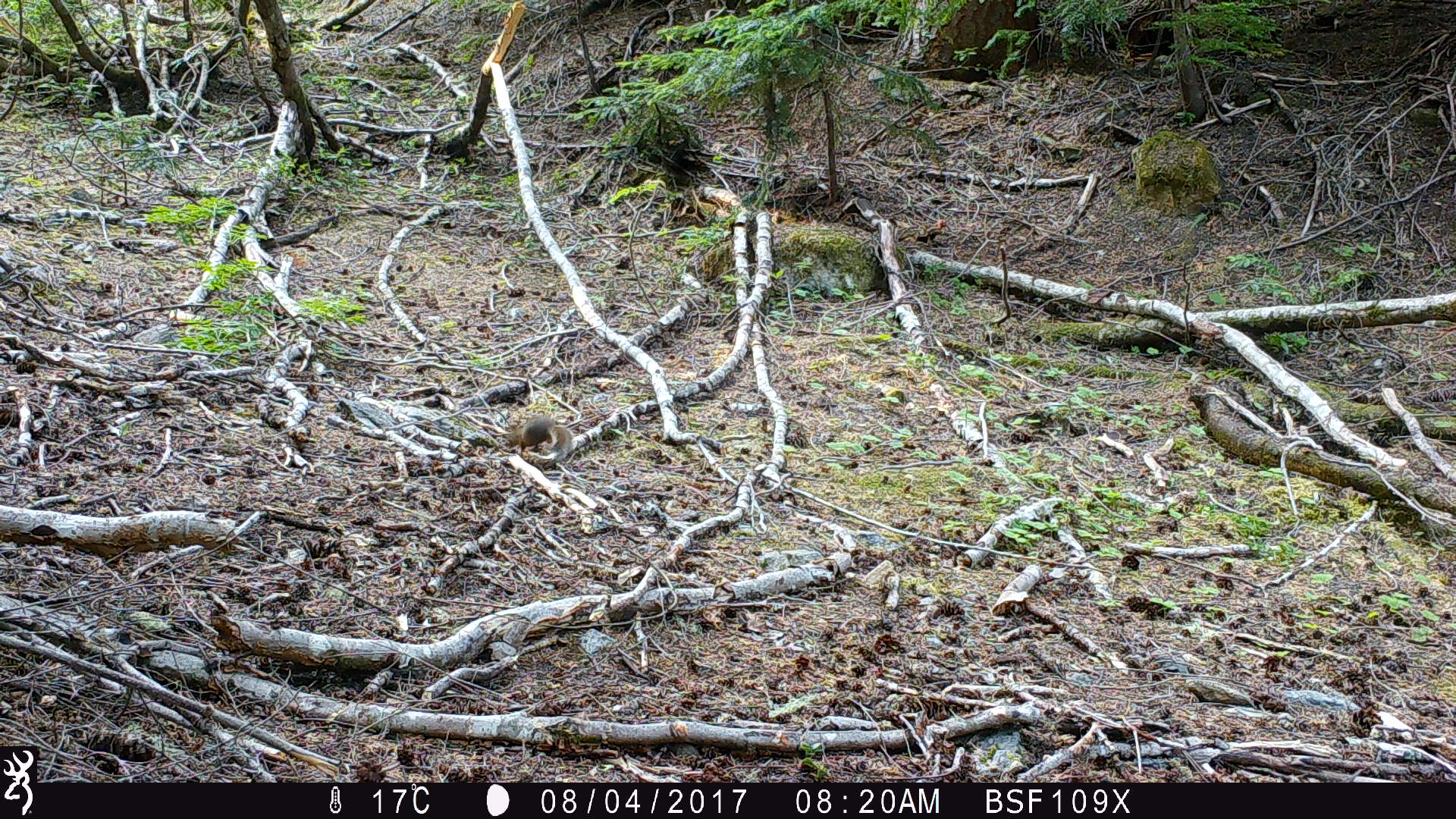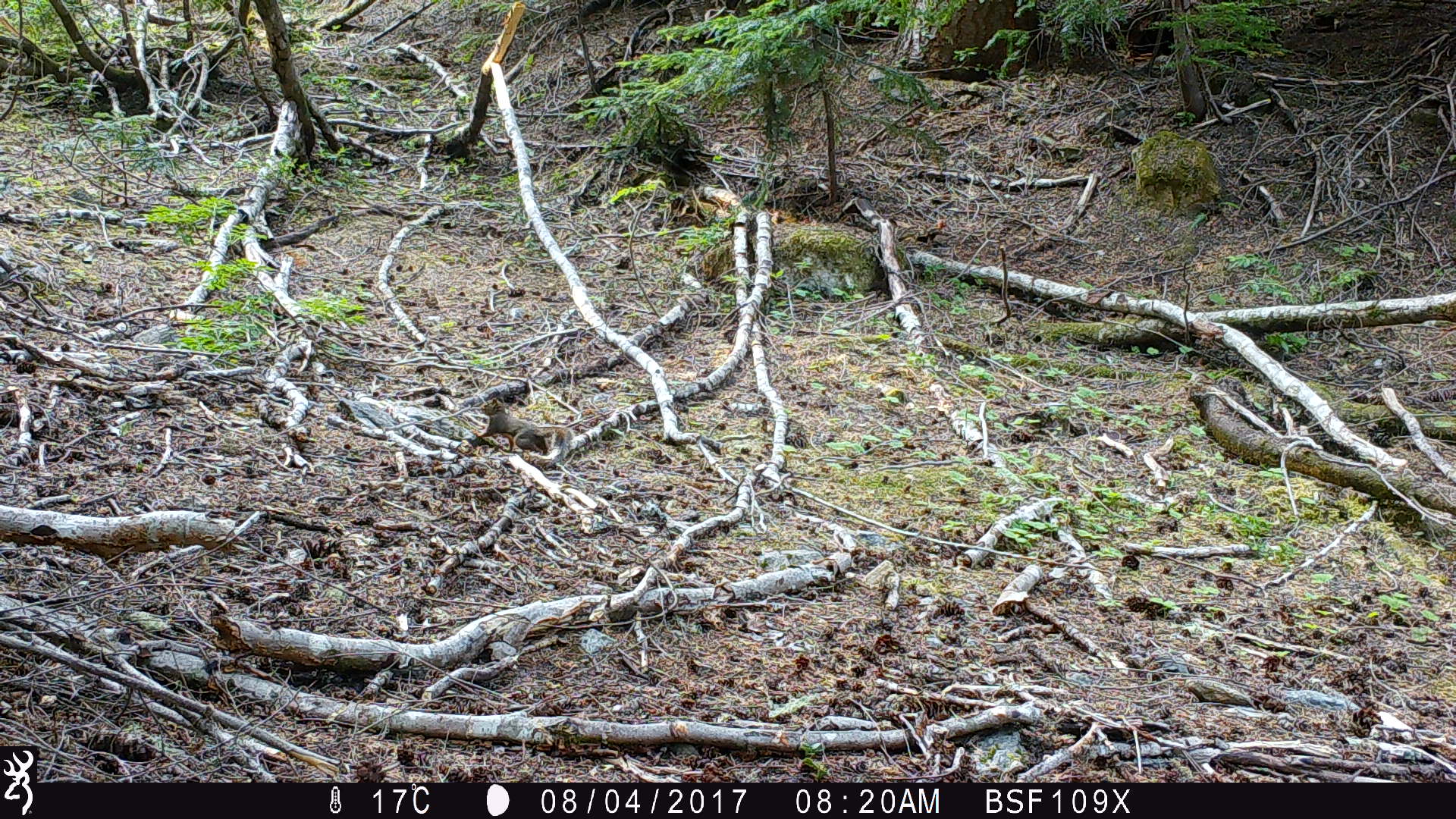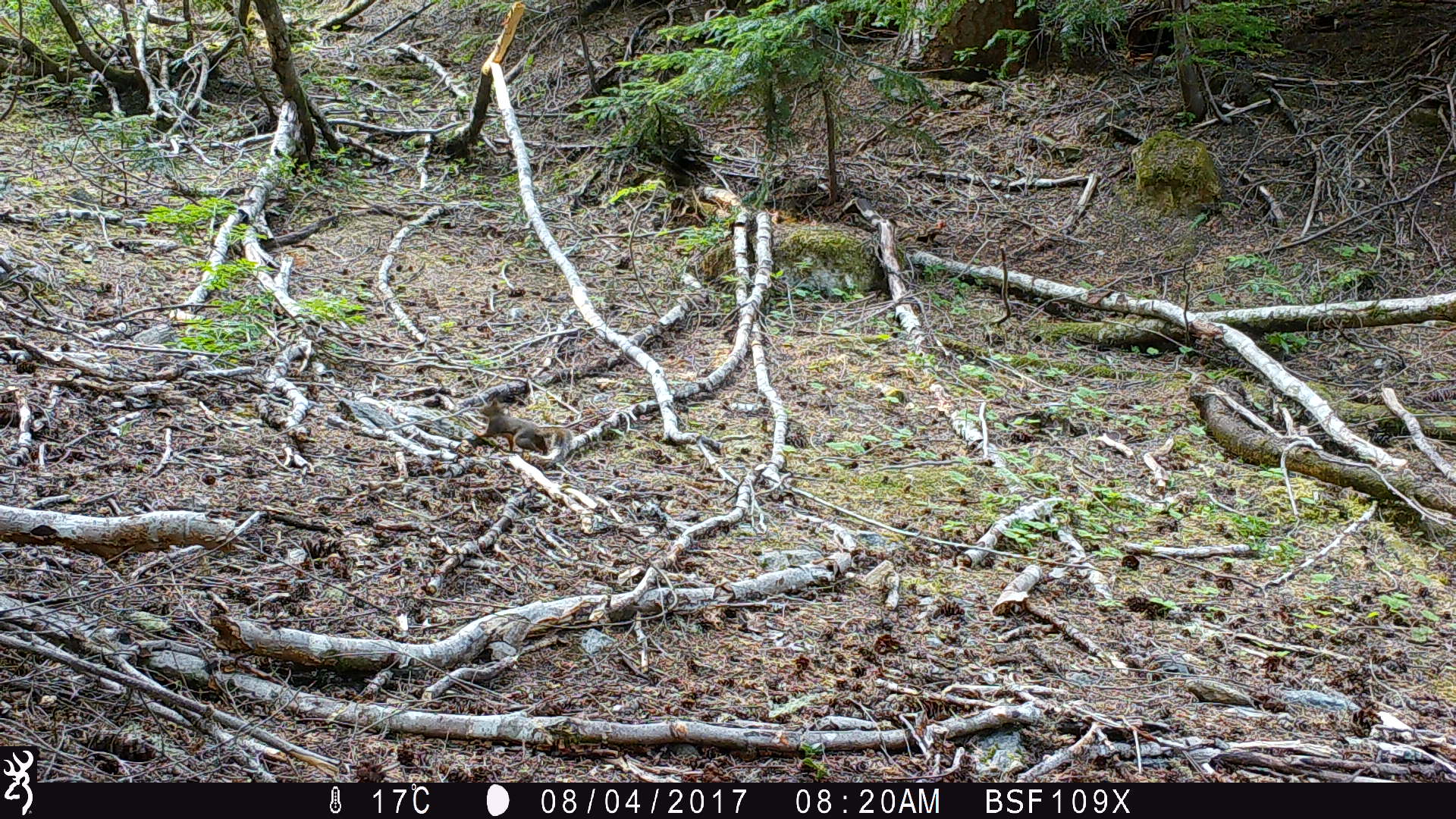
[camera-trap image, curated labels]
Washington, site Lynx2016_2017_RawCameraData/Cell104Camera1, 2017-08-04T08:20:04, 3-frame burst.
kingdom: Animalia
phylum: Chordata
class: Mammalia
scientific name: Mammalia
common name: small mammal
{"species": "small mammal (Mammalia)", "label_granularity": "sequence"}